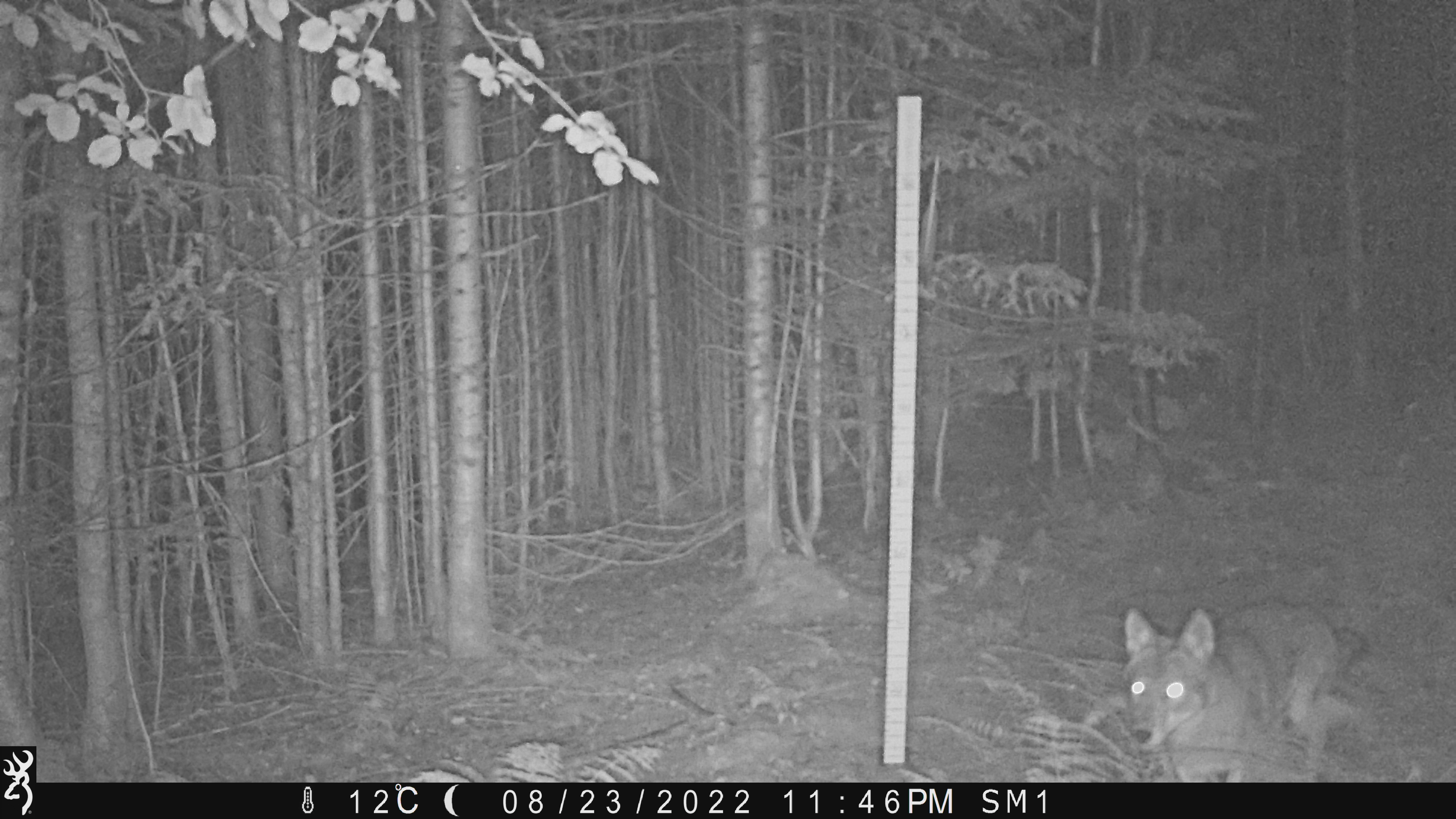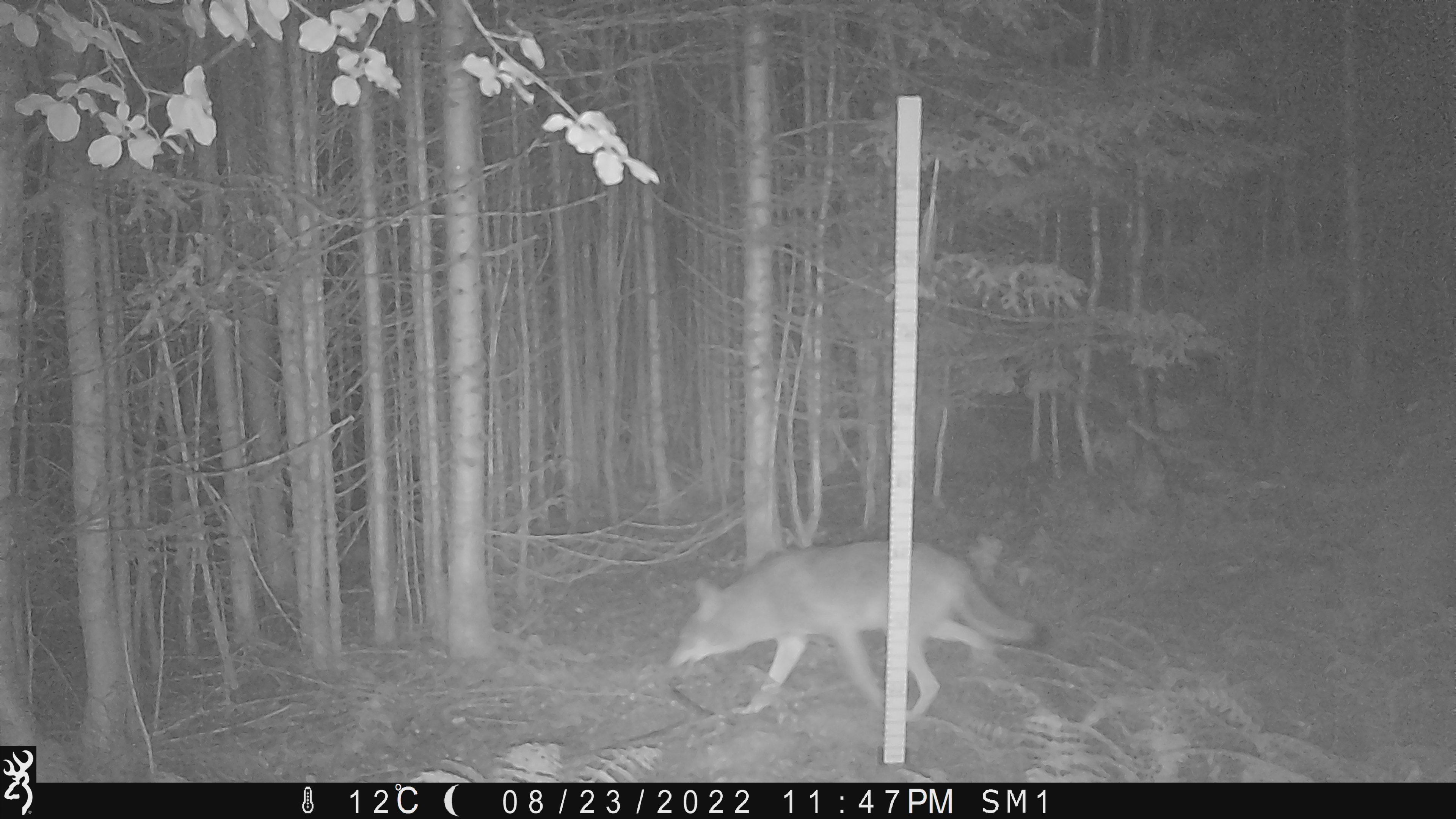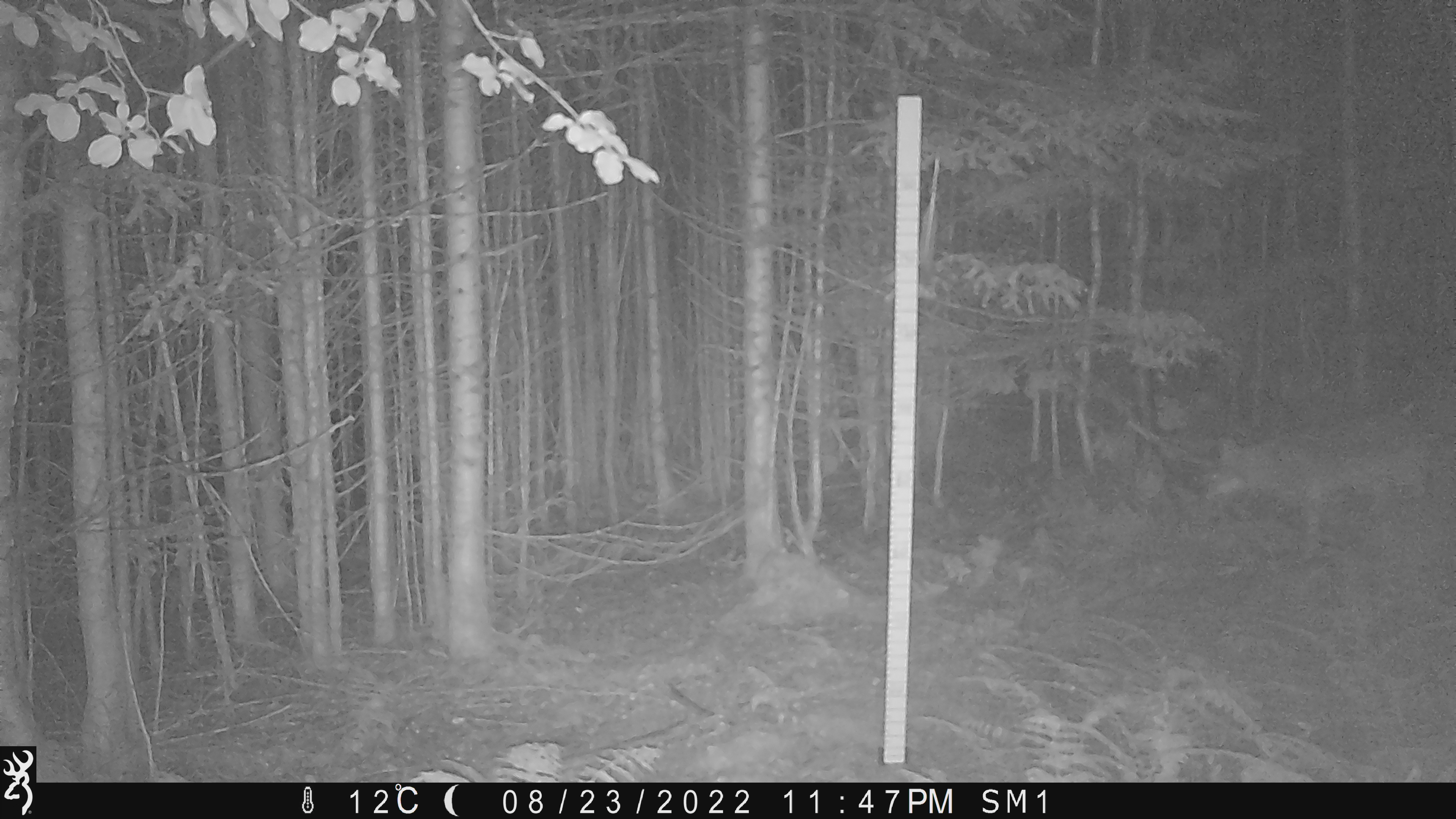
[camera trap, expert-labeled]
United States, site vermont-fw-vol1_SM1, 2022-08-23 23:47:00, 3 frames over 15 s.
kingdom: Animalia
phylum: Chordata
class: Mammalia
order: Carnivora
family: Canidae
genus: Canis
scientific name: Canis latrans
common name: coyote